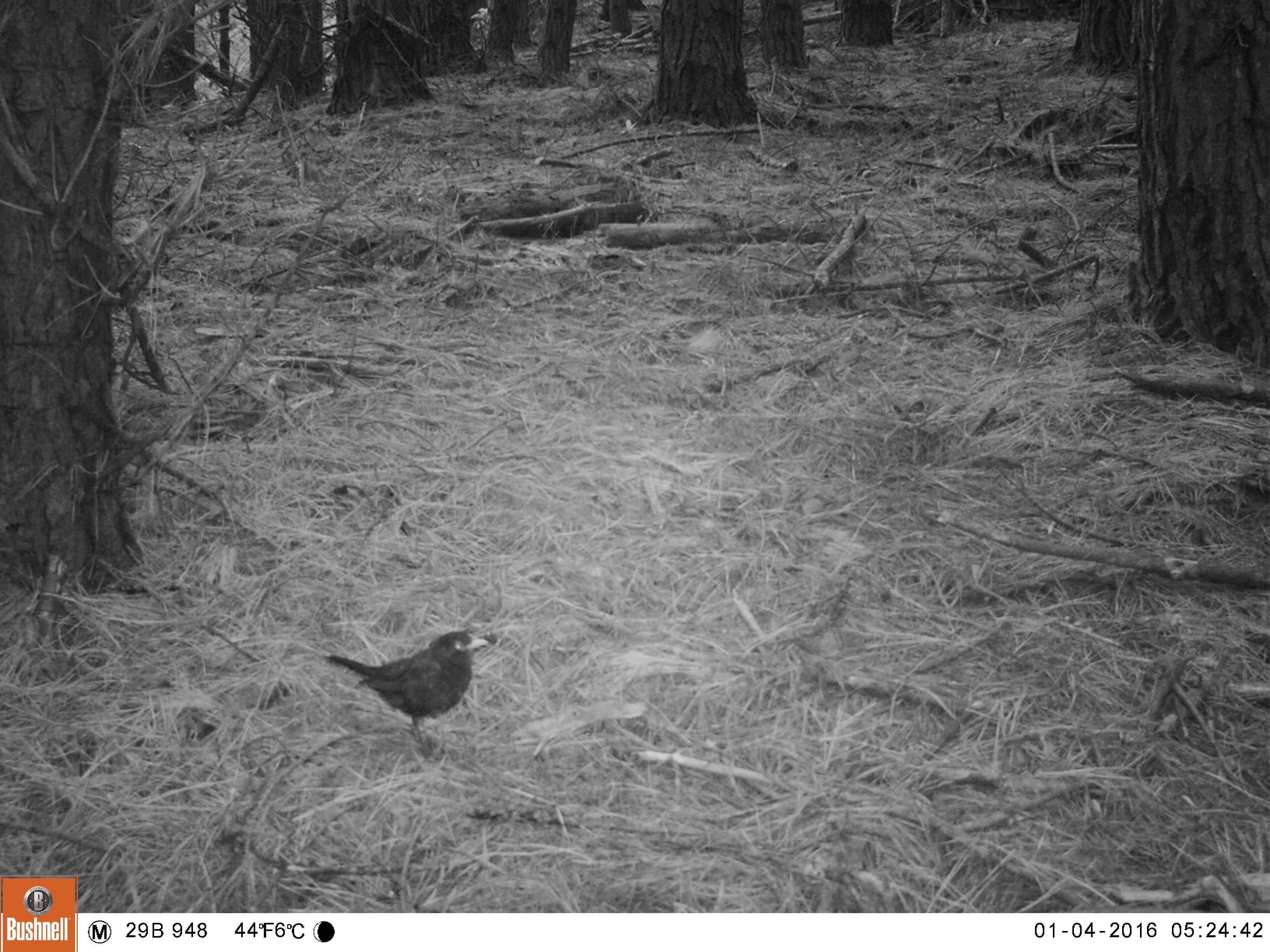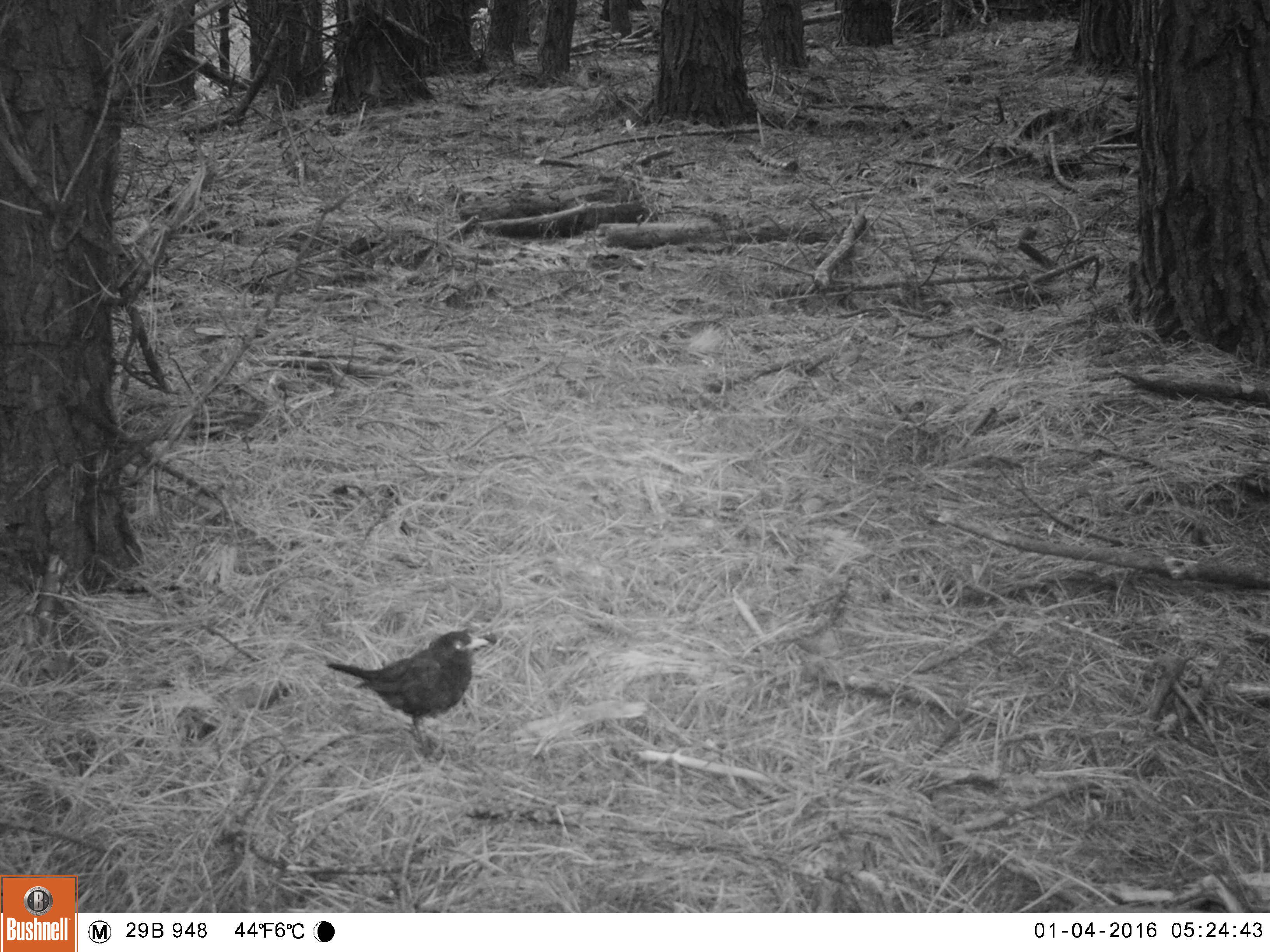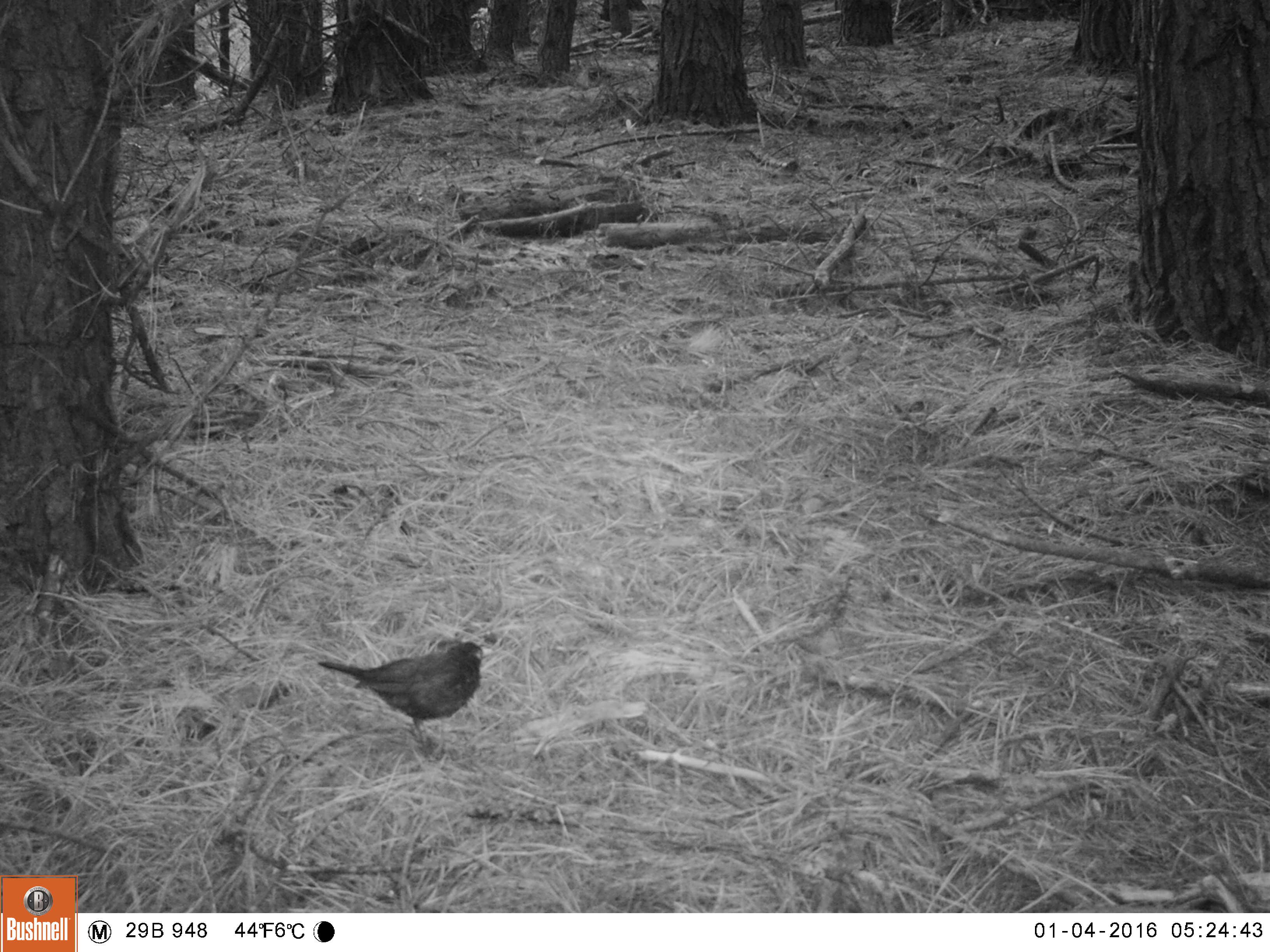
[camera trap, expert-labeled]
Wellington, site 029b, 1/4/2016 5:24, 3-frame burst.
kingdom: Animalia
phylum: Chordata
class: Aves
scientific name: Aves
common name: bird